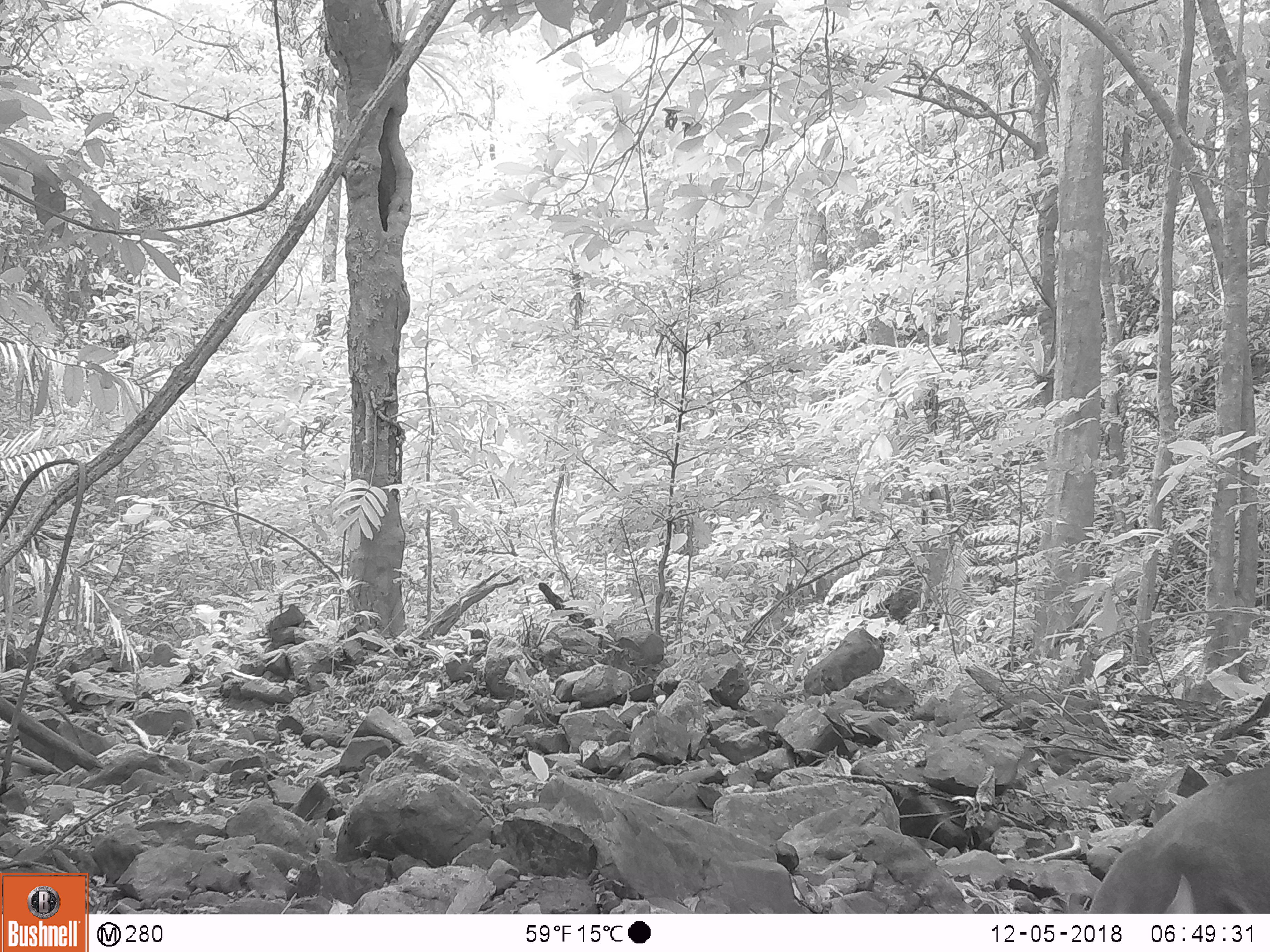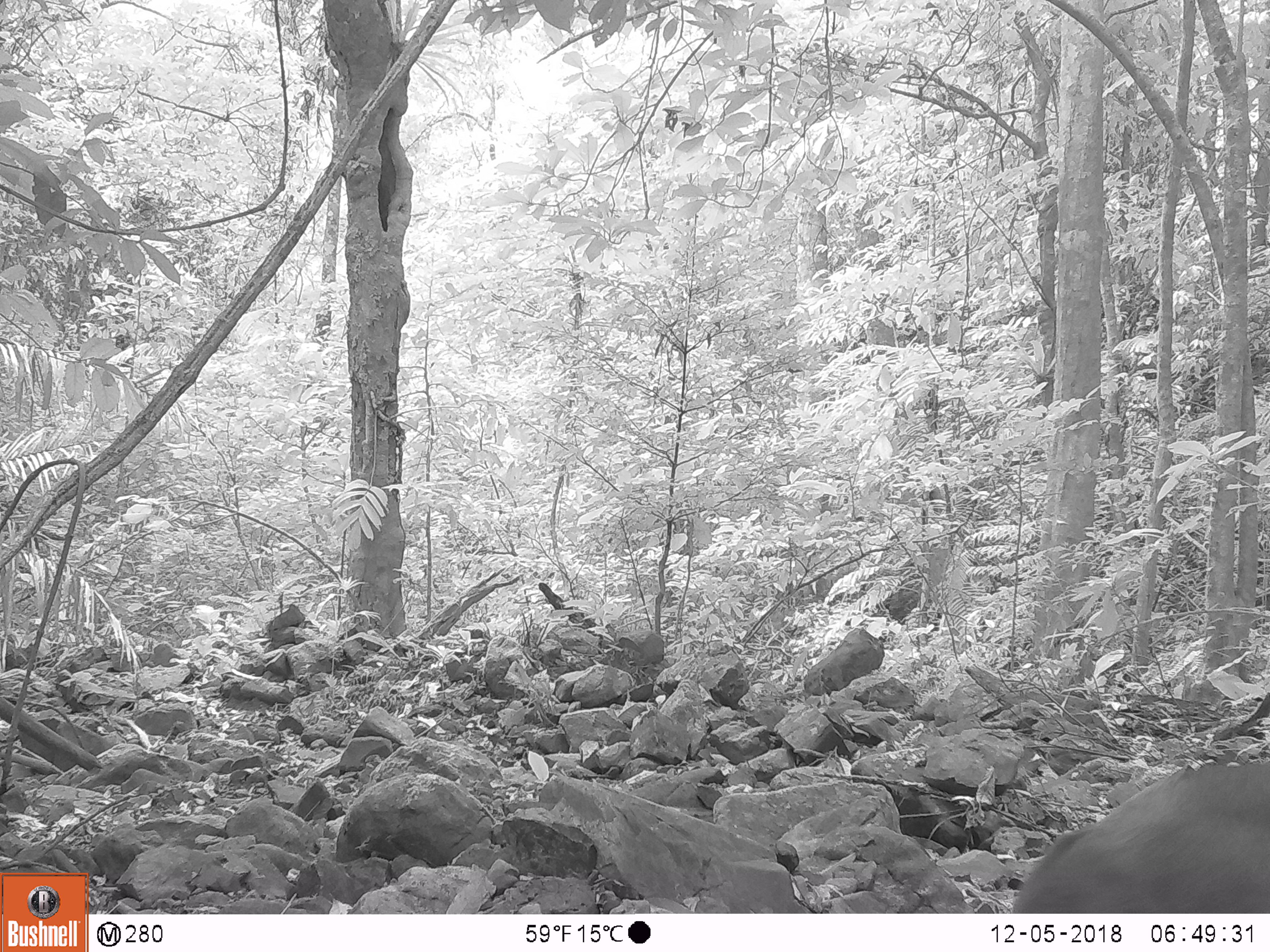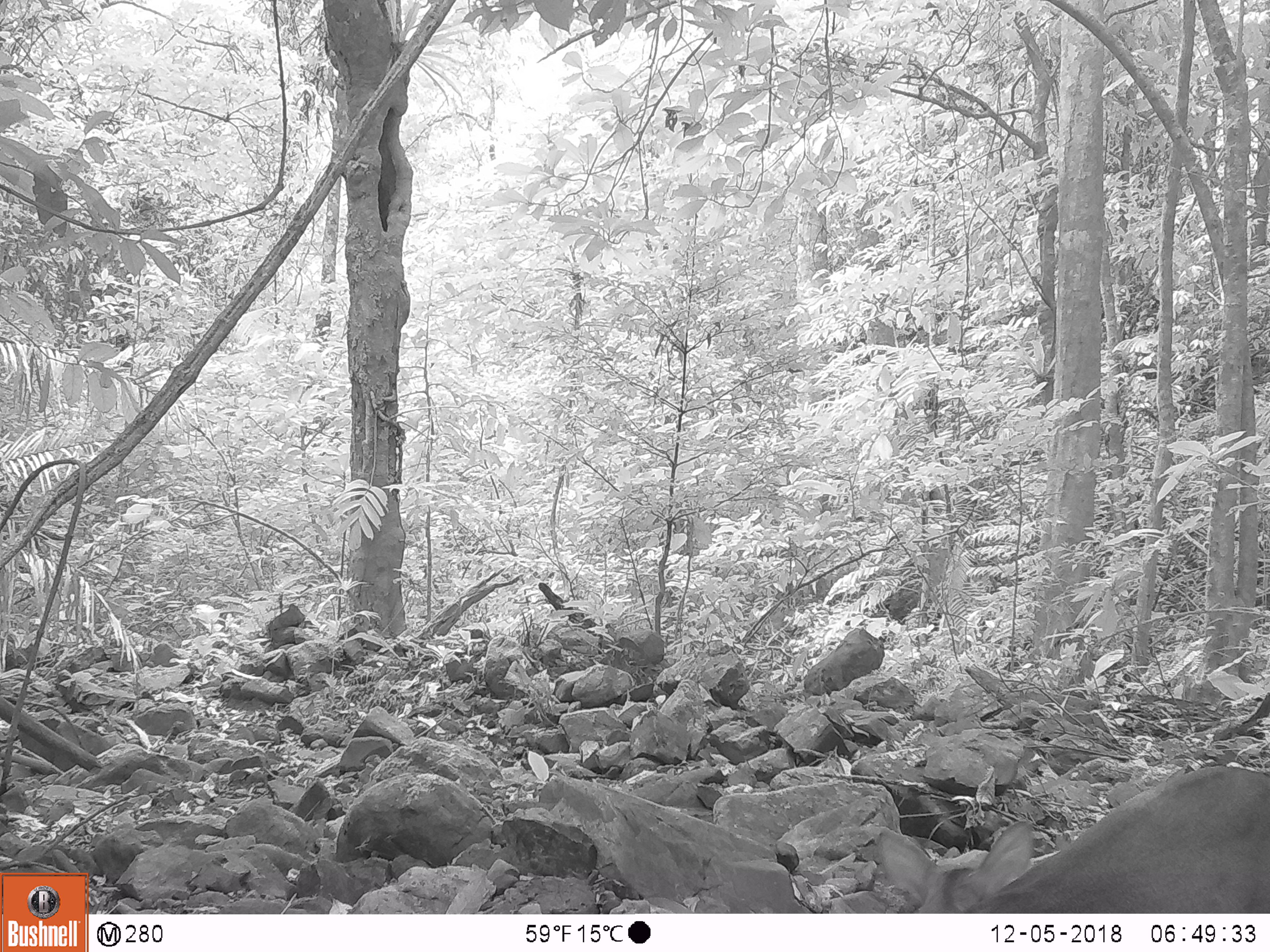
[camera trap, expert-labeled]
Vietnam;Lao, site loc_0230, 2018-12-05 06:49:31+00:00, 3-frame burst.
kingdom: Animalia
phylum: Chordata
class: Mammalia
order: Artiodactyla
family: Cervidae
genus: Muntiacus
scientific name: Muntiacus vuquangensis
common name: large-antlered muntjac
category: large antlered muntjac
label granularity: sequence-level